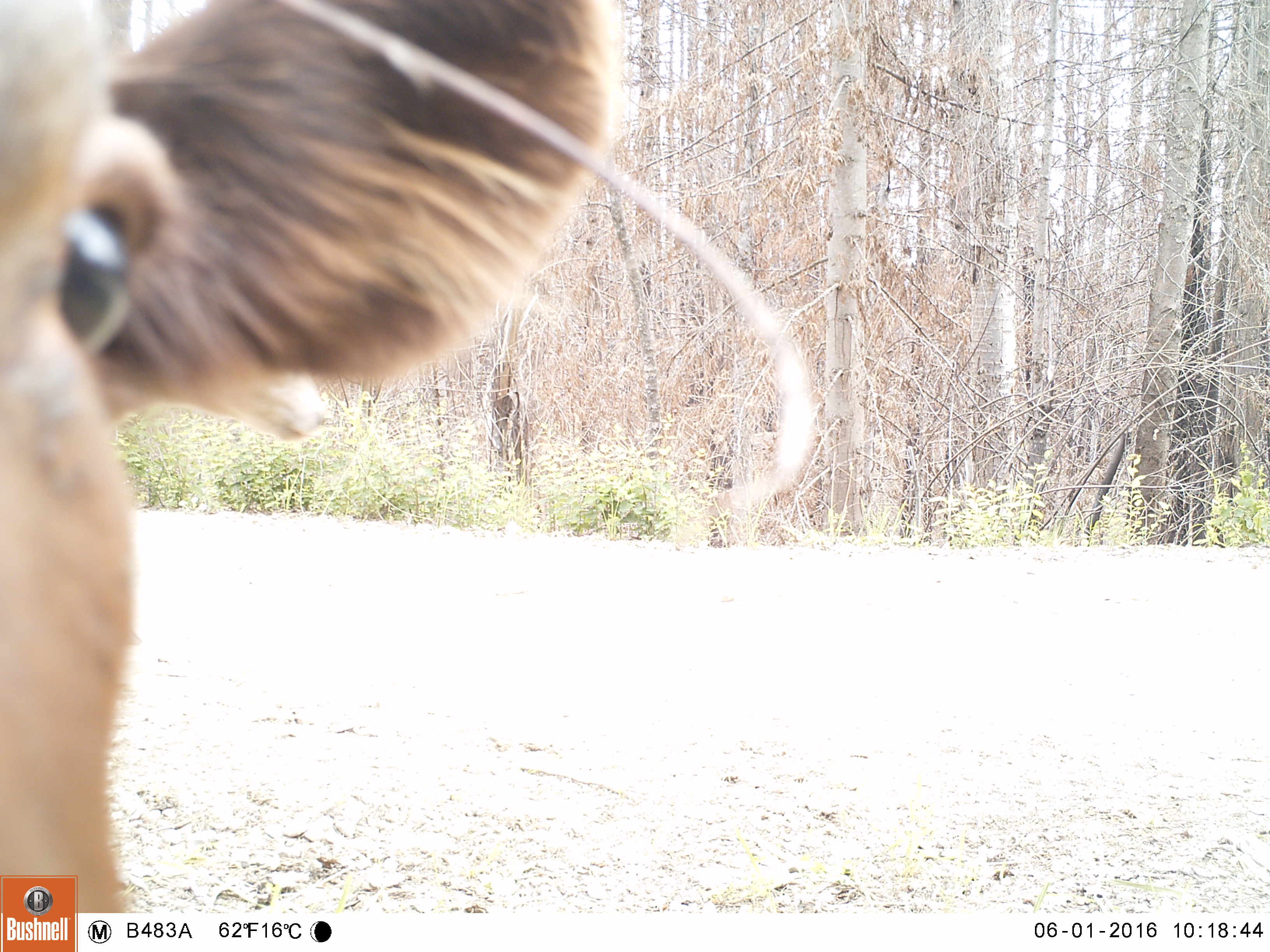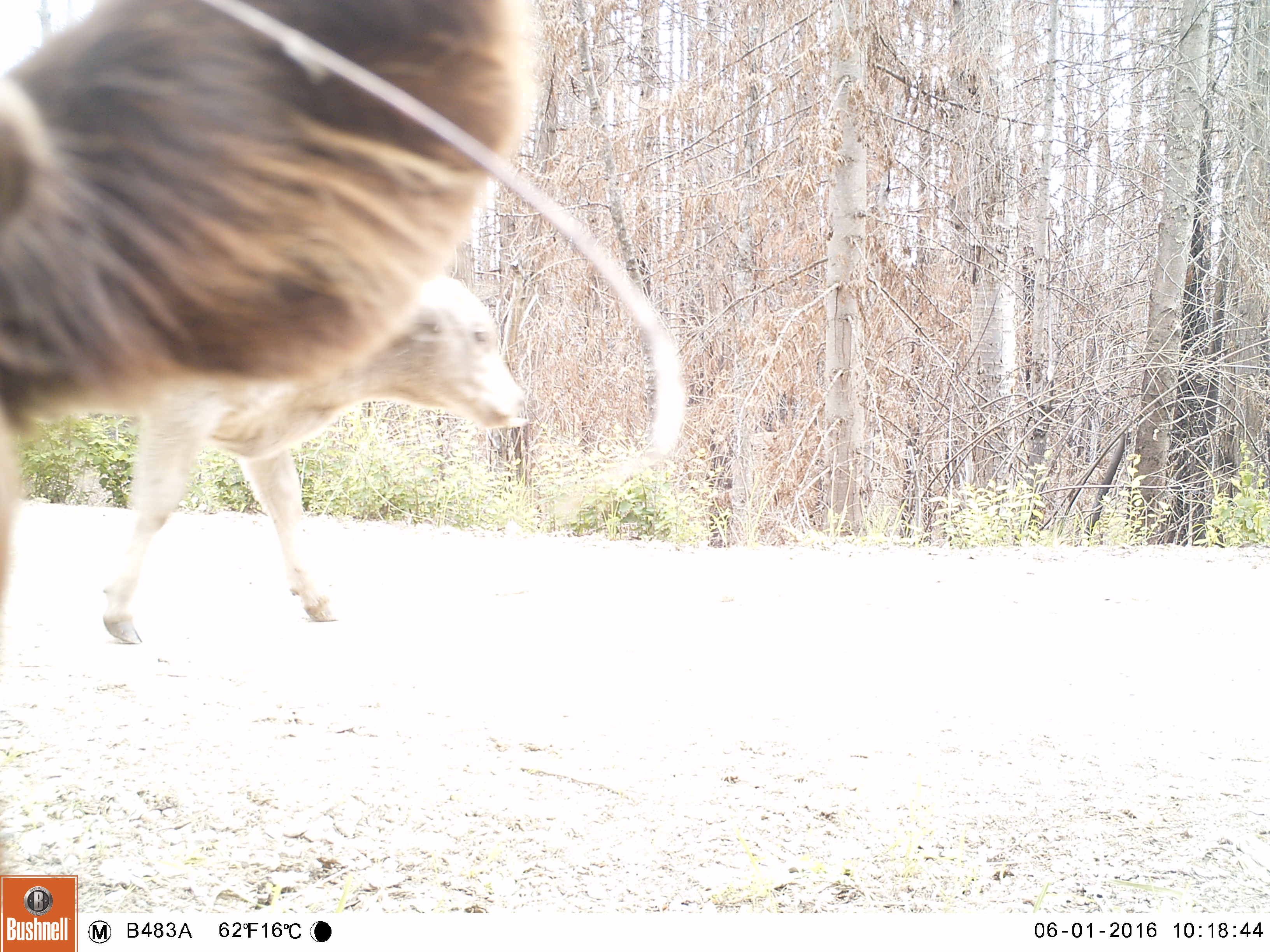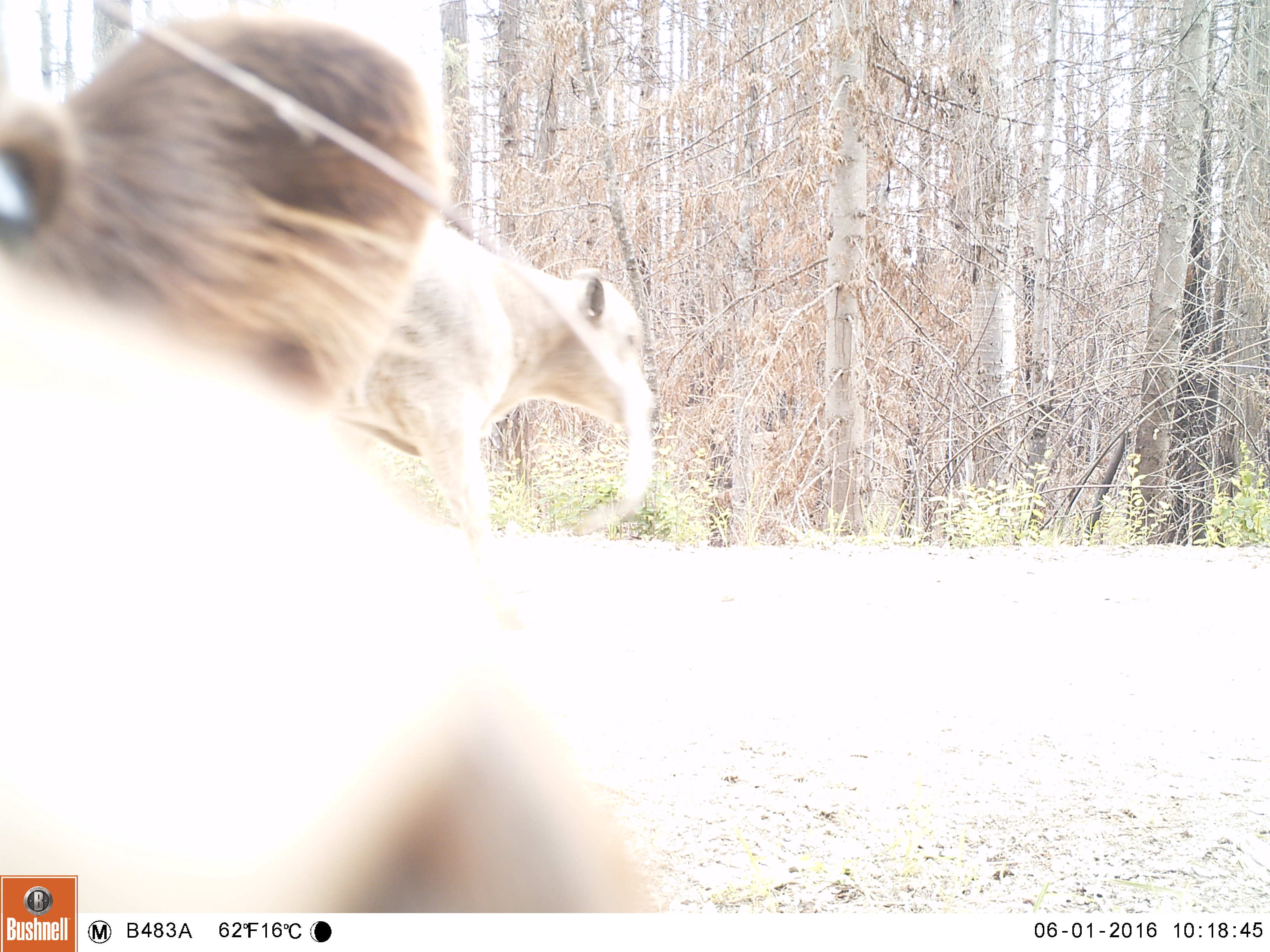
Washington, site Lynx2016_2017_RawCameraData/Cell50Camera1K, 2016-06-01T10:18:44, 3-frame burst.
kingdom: Animalia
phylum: Chordata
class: Mammalia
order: Artiodactyla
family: Bovidae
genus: Bos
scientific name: Bos taurus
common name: domestic cattle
Domestic cattle (Bos taurus). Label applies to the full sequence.